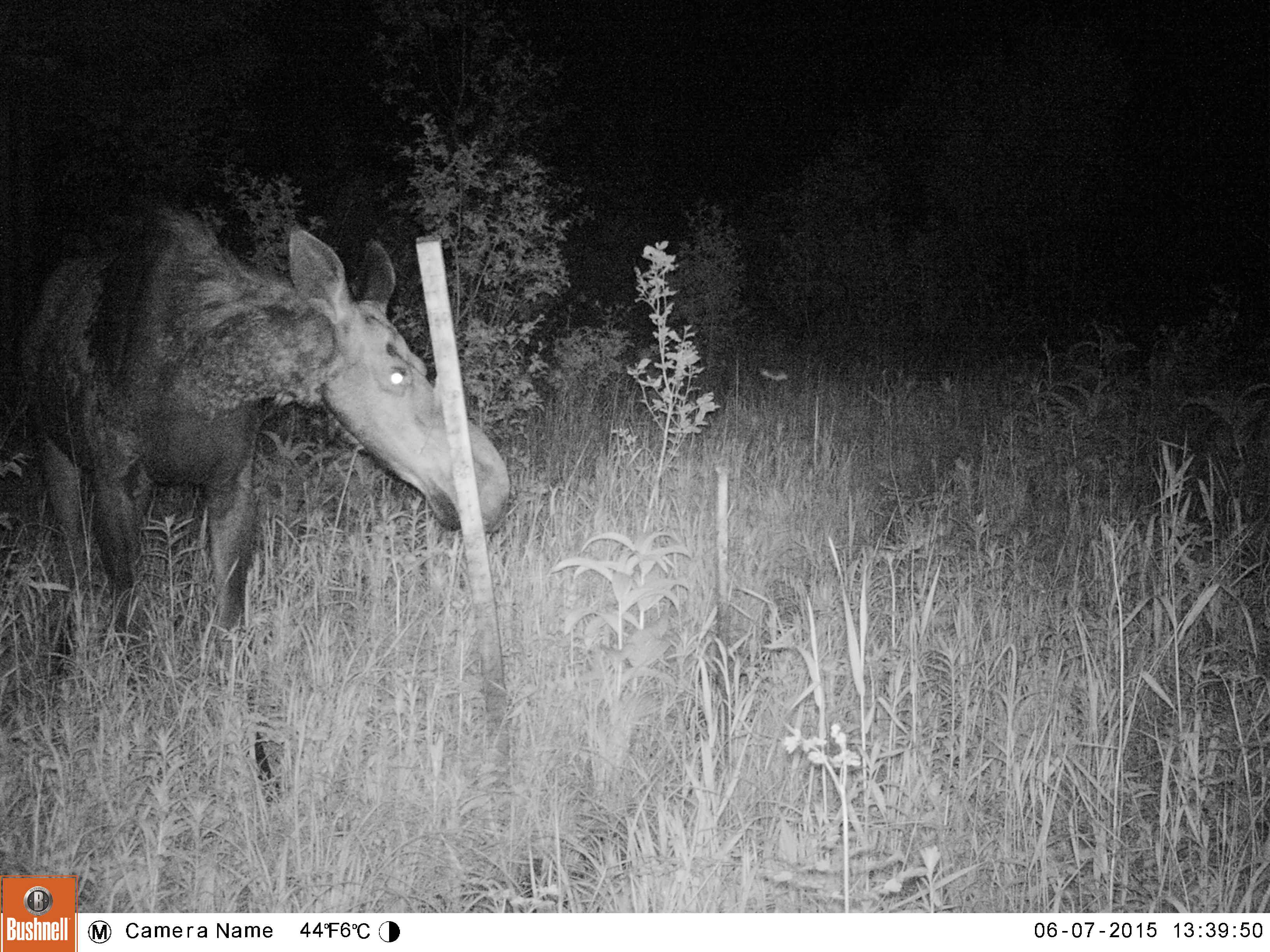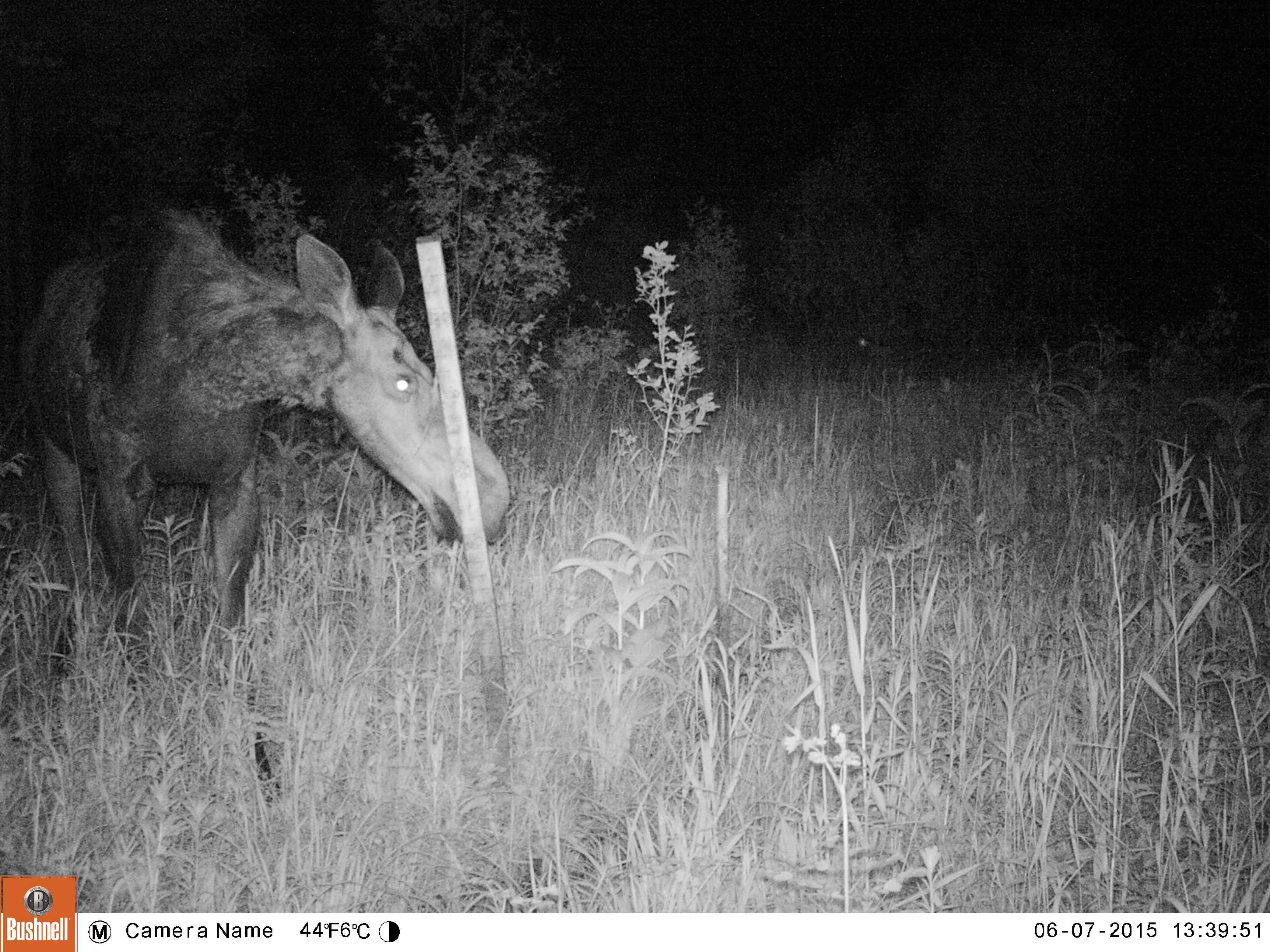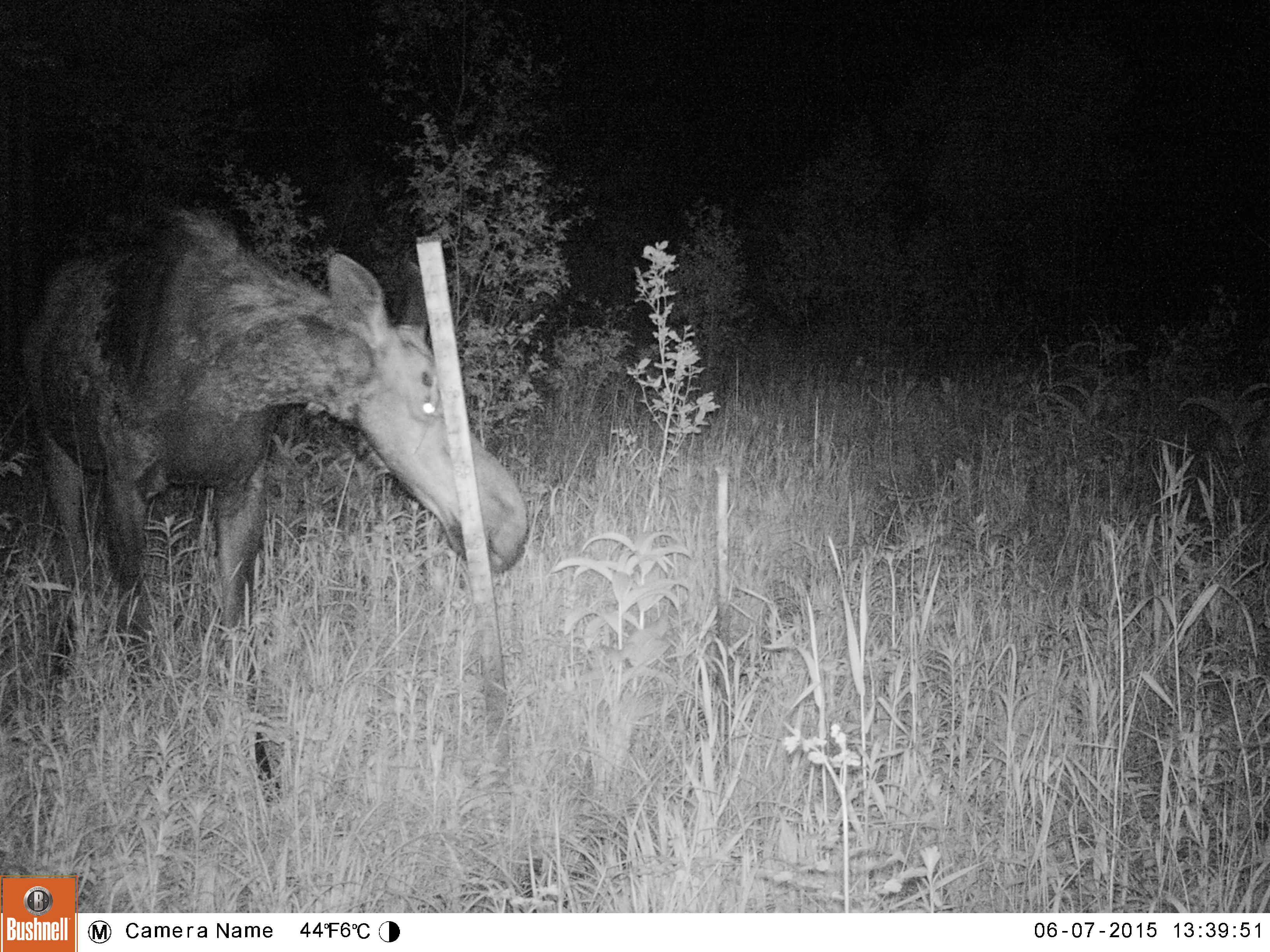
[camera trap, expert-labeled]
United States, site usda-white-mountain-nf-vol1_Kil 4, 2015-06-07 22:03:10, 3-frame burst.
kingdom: Animalia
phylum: Chordata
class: Mammalia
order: Artiodactyla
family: Cervidae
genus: Alces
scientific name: Alces alces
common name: moose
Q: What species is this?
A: Moose (Alces alces).